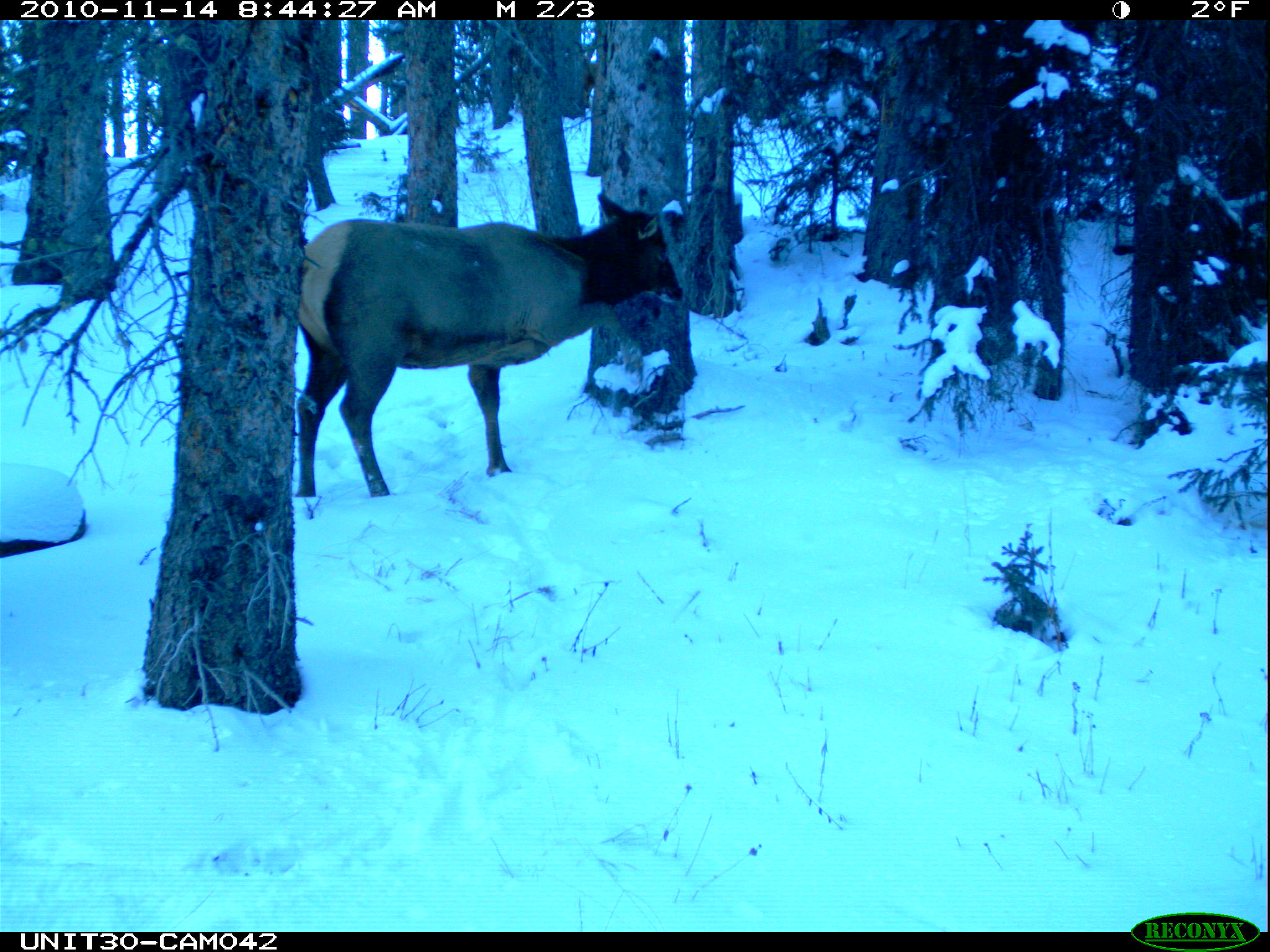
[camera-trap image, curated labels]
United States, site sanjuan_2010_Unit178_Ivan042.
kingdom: Animalia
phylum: Chordata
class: Mammalia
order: Artiodactyla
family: Cervidae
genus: Cervus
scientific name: Cervus elaphus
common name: red deer